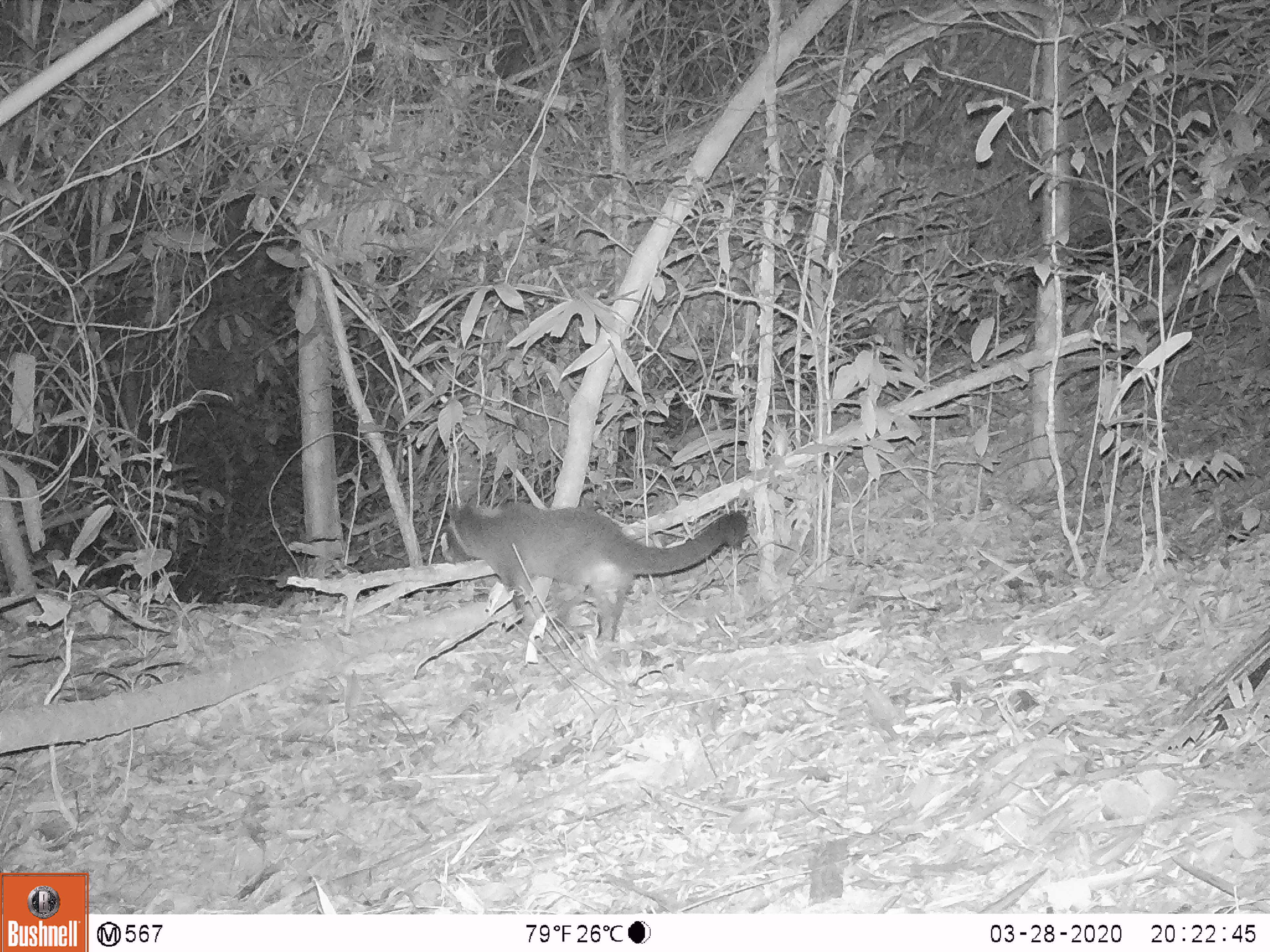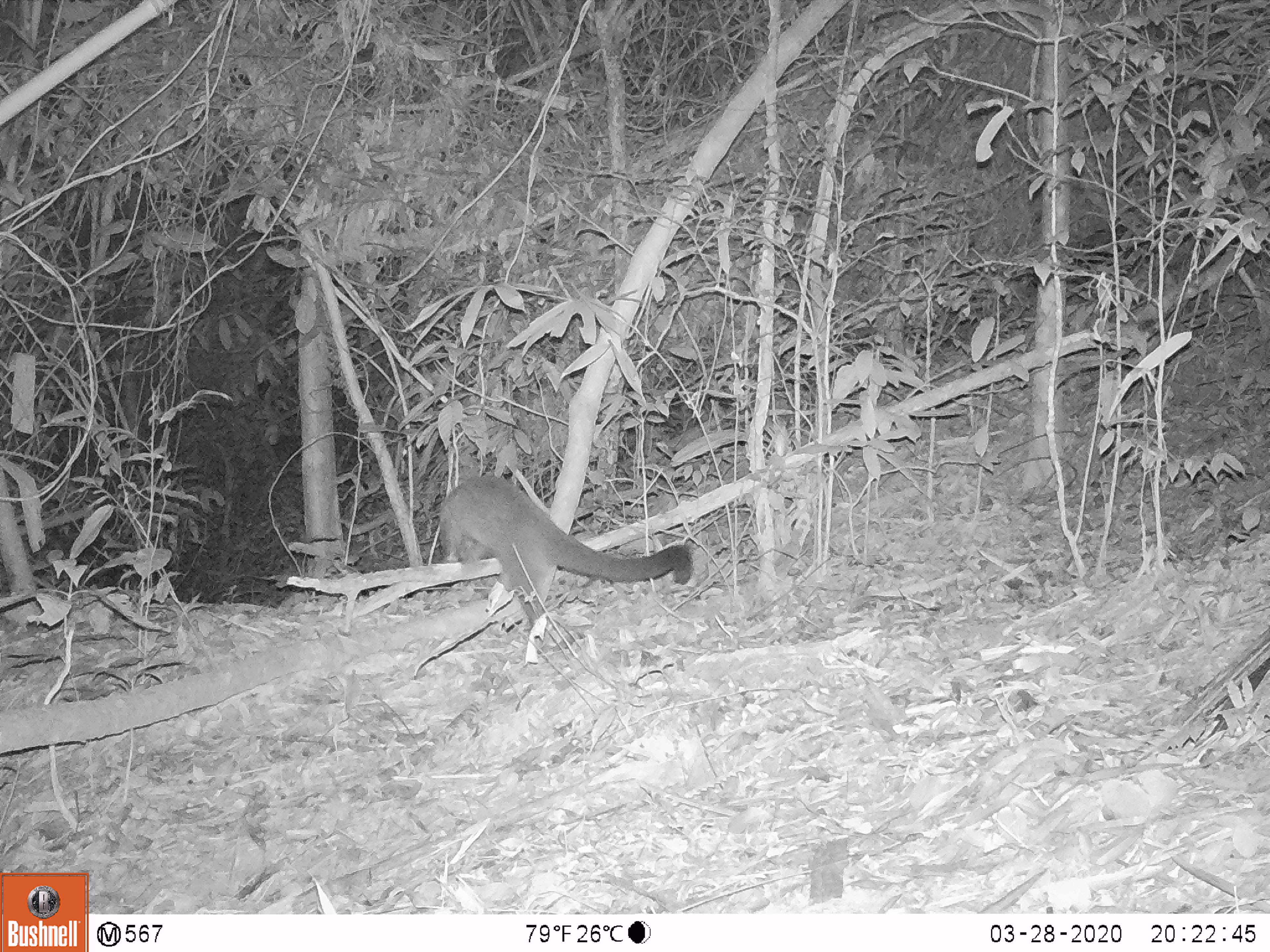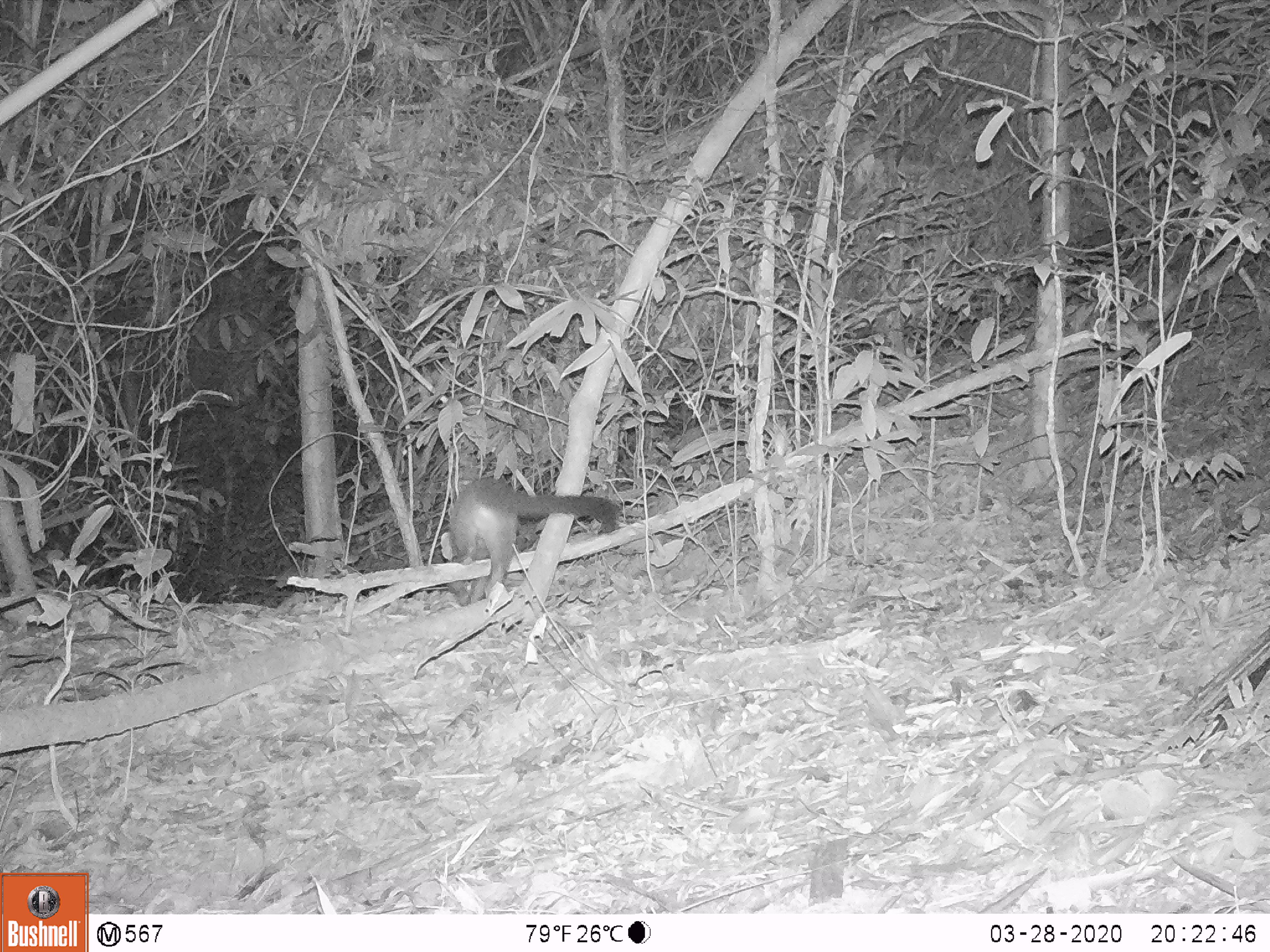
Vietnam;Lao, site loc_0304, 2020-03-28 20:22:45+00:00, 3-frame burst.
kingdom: Animalia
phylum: Chordata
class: Mammalia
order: Carnivora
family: Viverridae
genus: Paguma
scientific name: Paguma larvata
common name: masked palm civet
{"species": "masked palm civet (Paguma larvata)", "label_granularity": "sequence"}